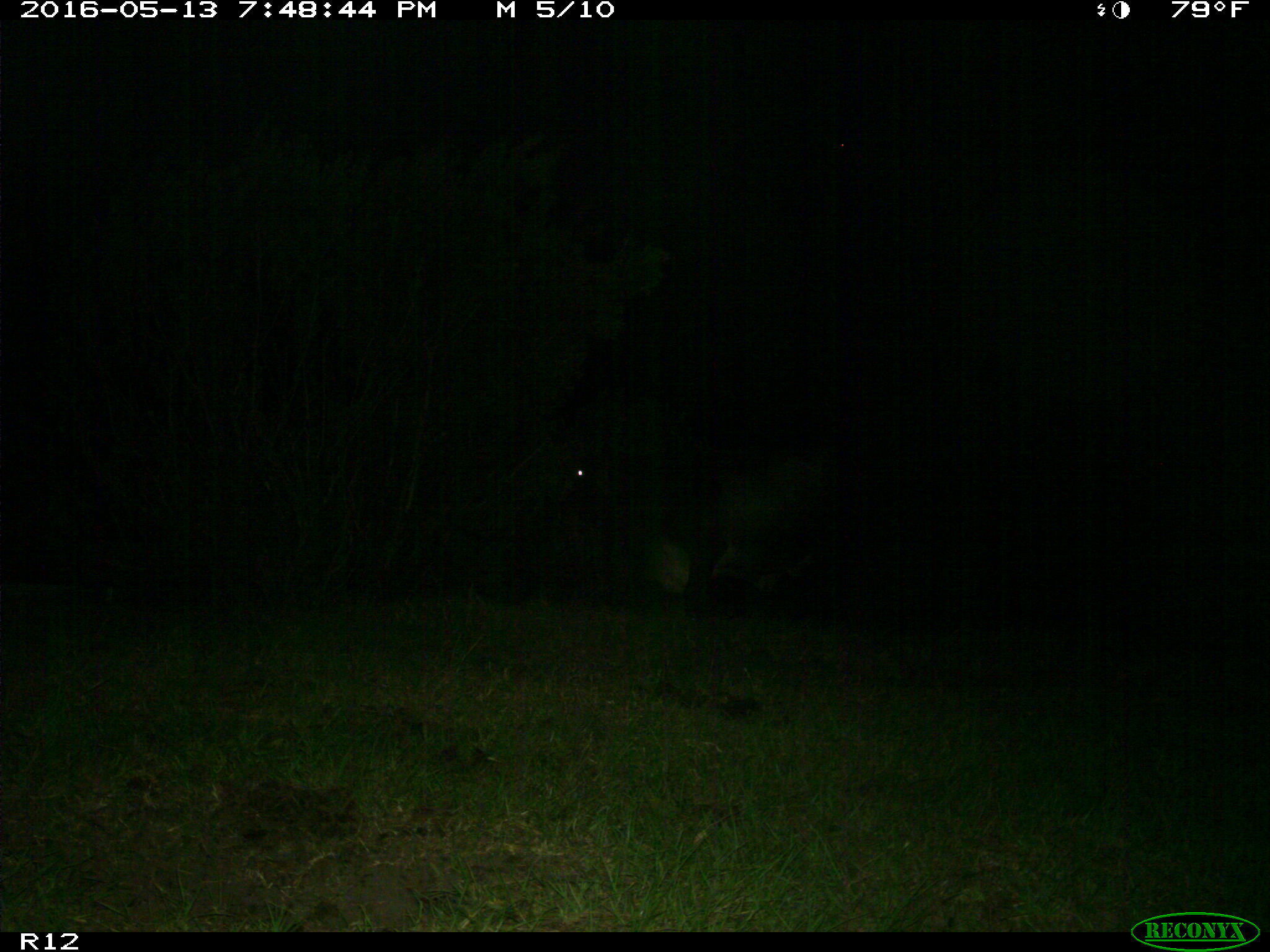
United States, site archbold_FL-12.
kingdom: Animalia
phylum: Chordata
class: Mammalia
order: Artiodactyla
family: Bovidae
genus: Bos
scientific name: Bos taurus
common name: domestic cow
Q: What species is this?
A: Bos taurus (domestic cow).